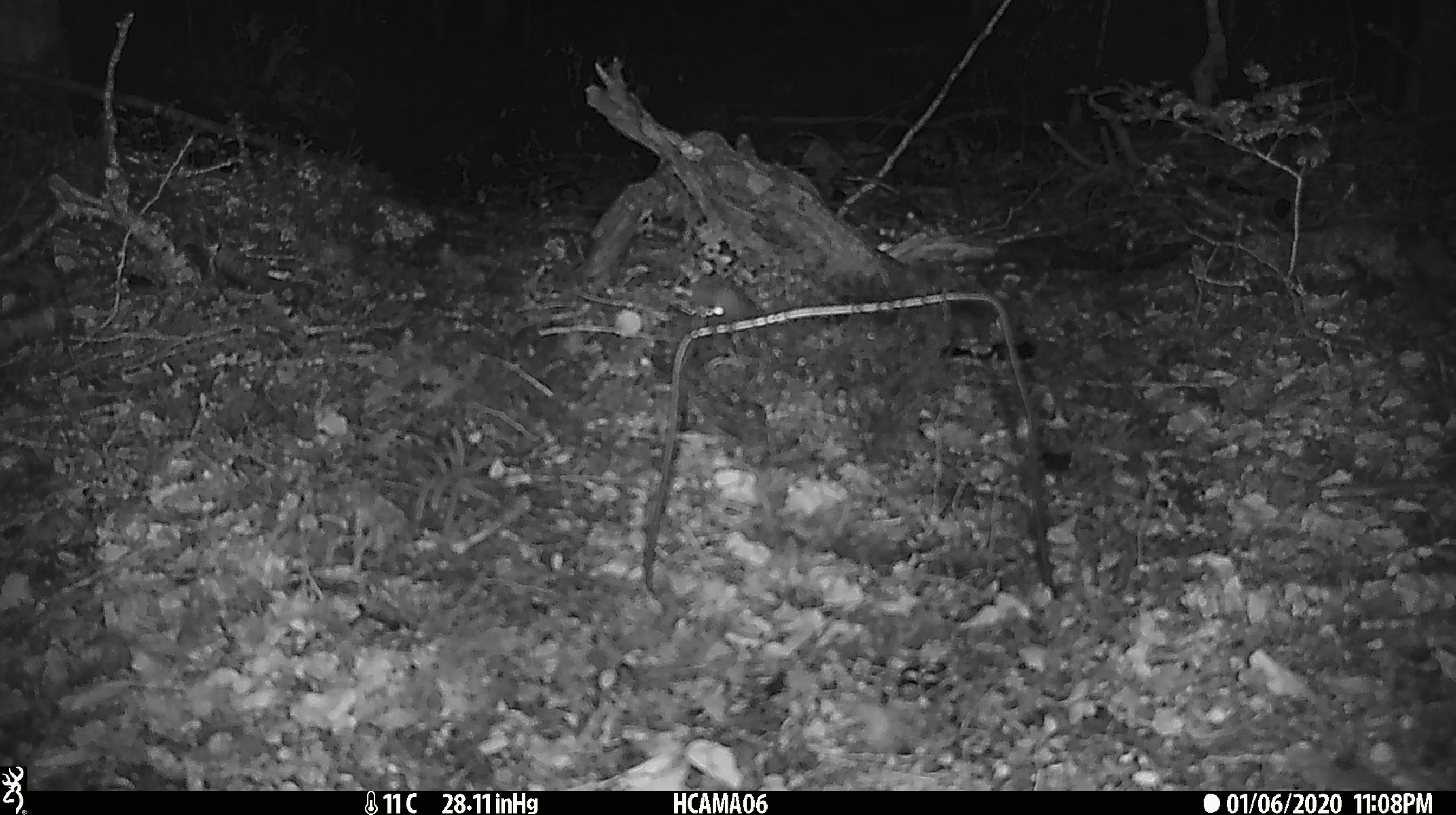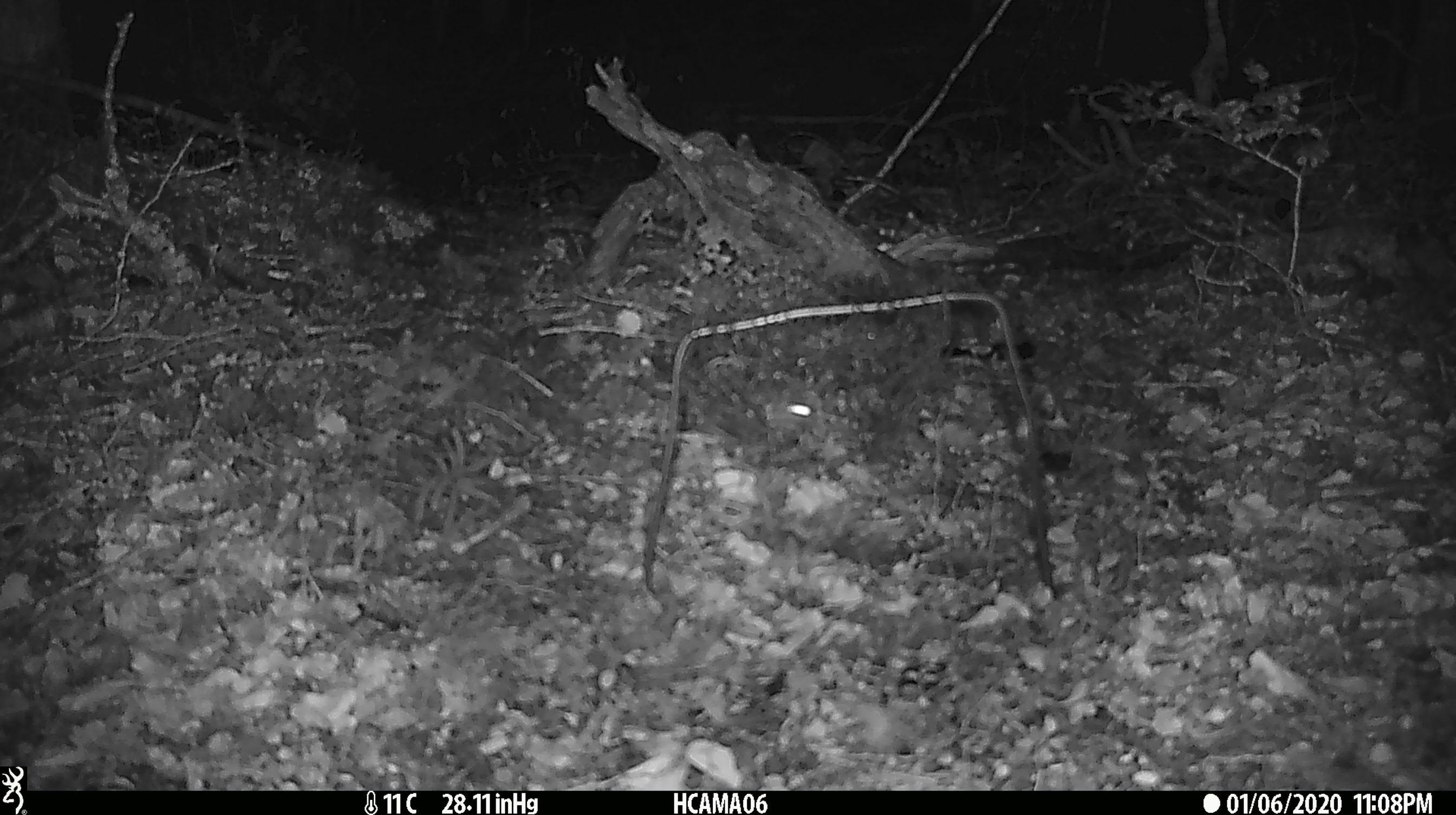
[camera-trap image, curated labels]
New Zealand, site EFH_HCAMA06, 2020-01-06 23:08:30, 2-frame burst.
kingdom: Animalia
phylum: Chordata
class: Mammalia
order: Rodentia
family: Muridae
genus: Mus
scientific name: Mus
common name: mouse